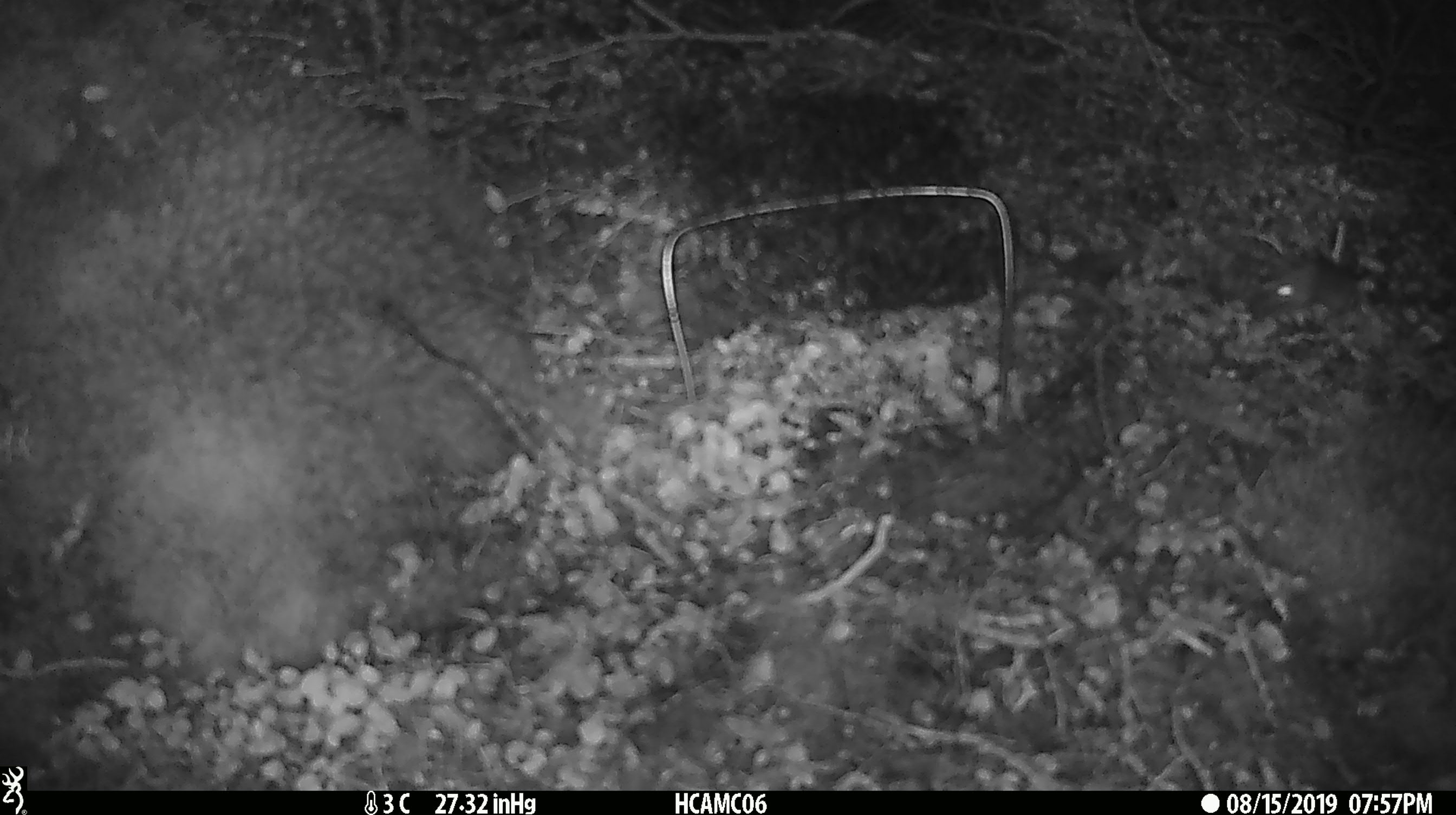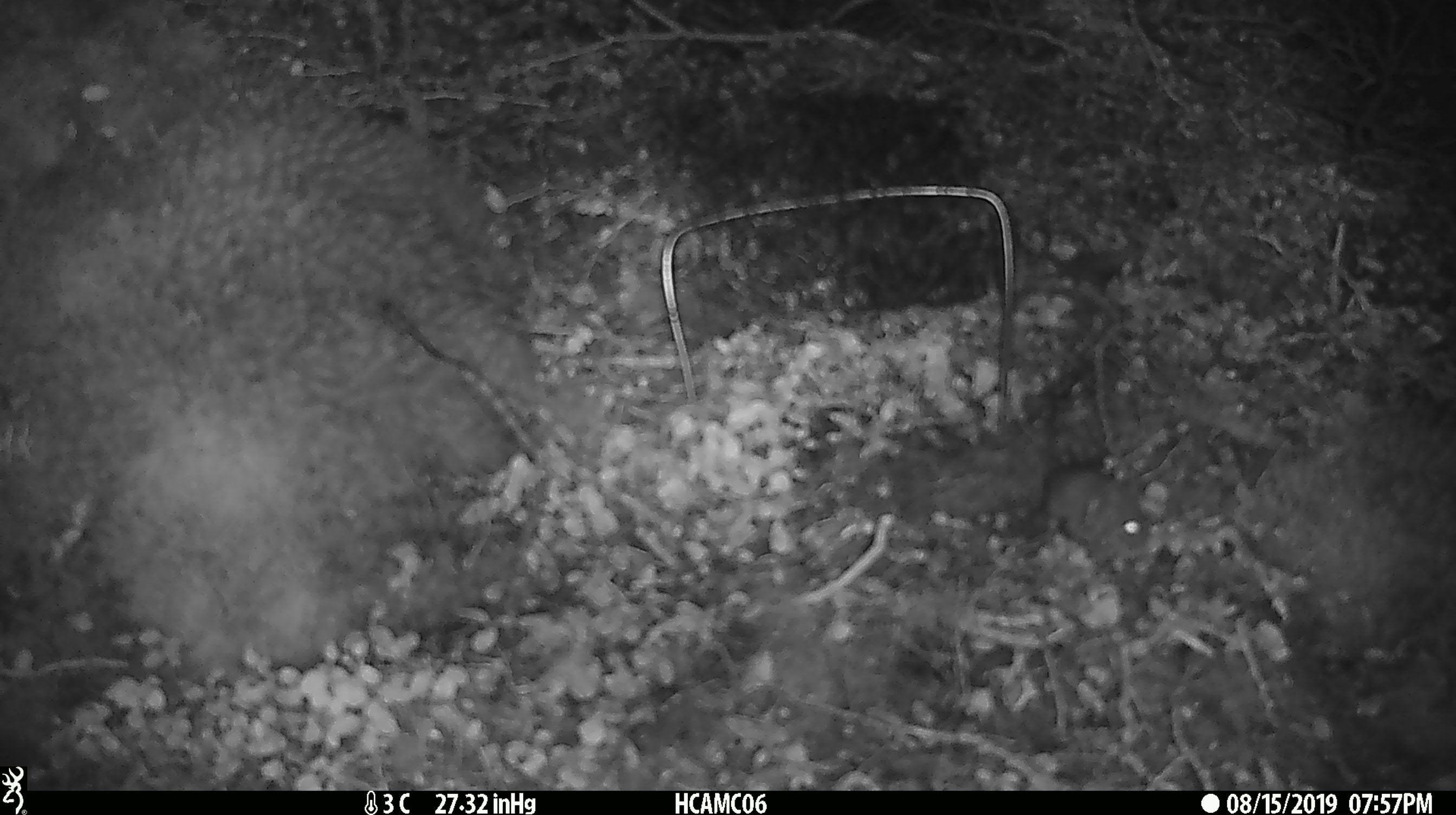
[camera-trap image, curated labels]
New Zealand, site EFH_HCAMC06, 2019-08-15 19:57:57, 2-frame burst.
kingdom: Animalia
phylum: Chordata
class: Mammalia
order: Rodentia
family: Muridae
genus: Mus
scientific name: Mus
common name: mouse